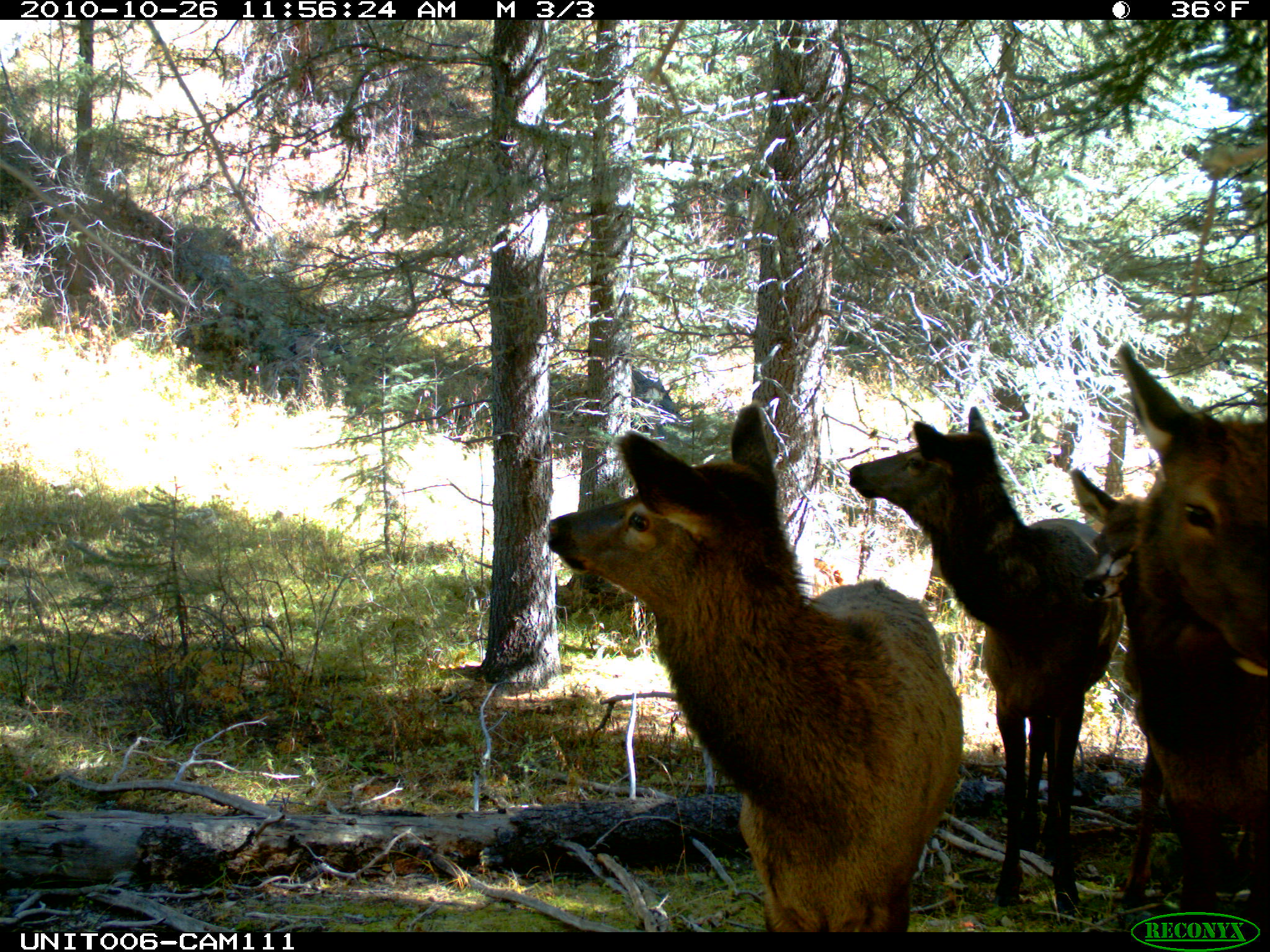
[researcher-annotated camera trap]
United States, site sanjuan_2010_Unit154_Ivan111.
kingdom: Animalia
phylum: Chordata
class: Mammalia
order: Artiodactyla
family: Cervidae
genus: Cervus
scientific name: Cervus elaphus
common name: red deer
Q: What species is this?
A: Cervus elaphus (red deer).